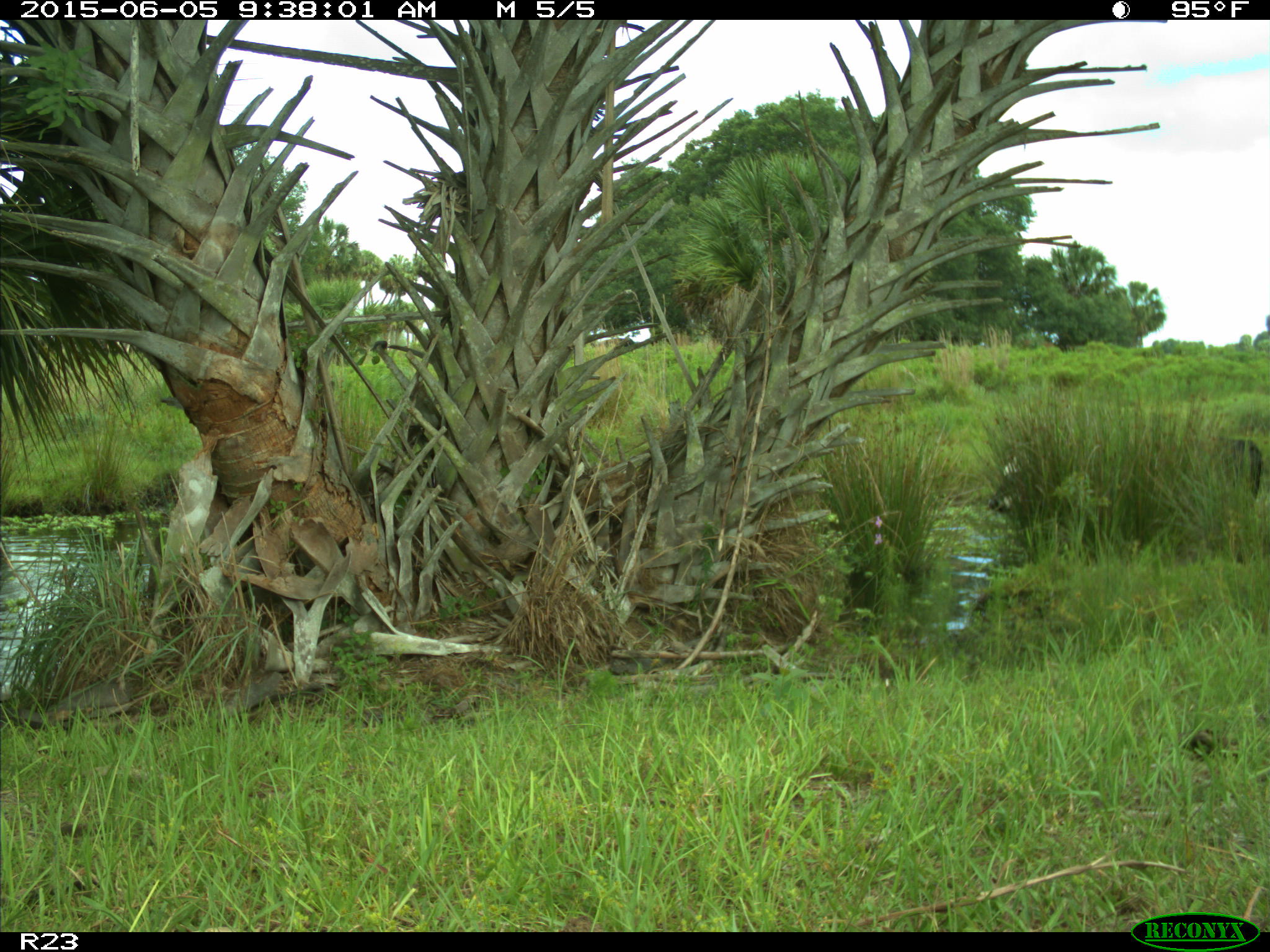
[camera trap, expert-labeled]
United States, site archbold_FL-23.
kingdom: Animalia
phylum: Chordata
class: Mammalia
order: Artiodactyla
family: Bovidae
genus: Bos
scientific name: Bos taurus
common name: domestic cow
Bos taurus (domestic cow).